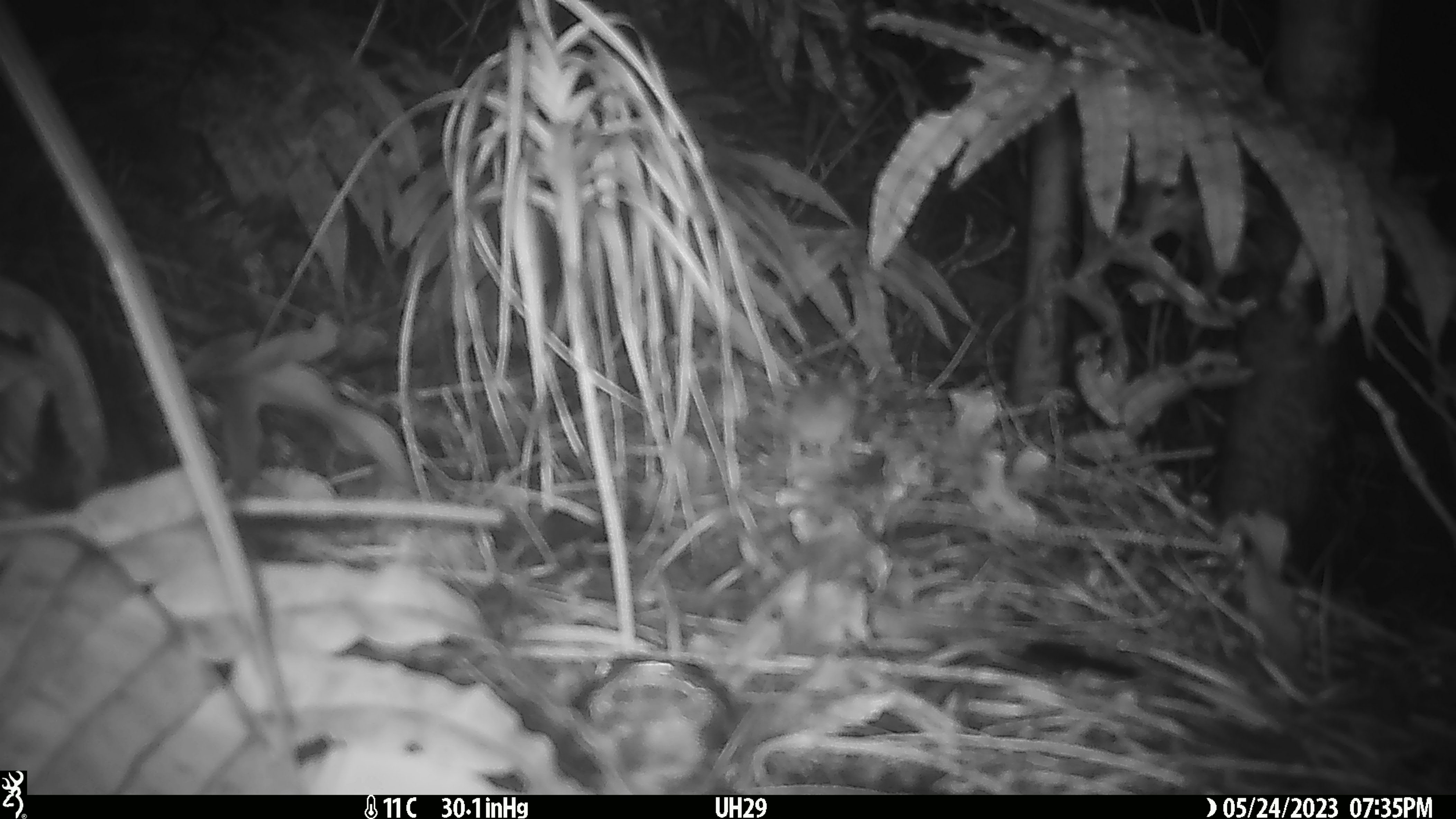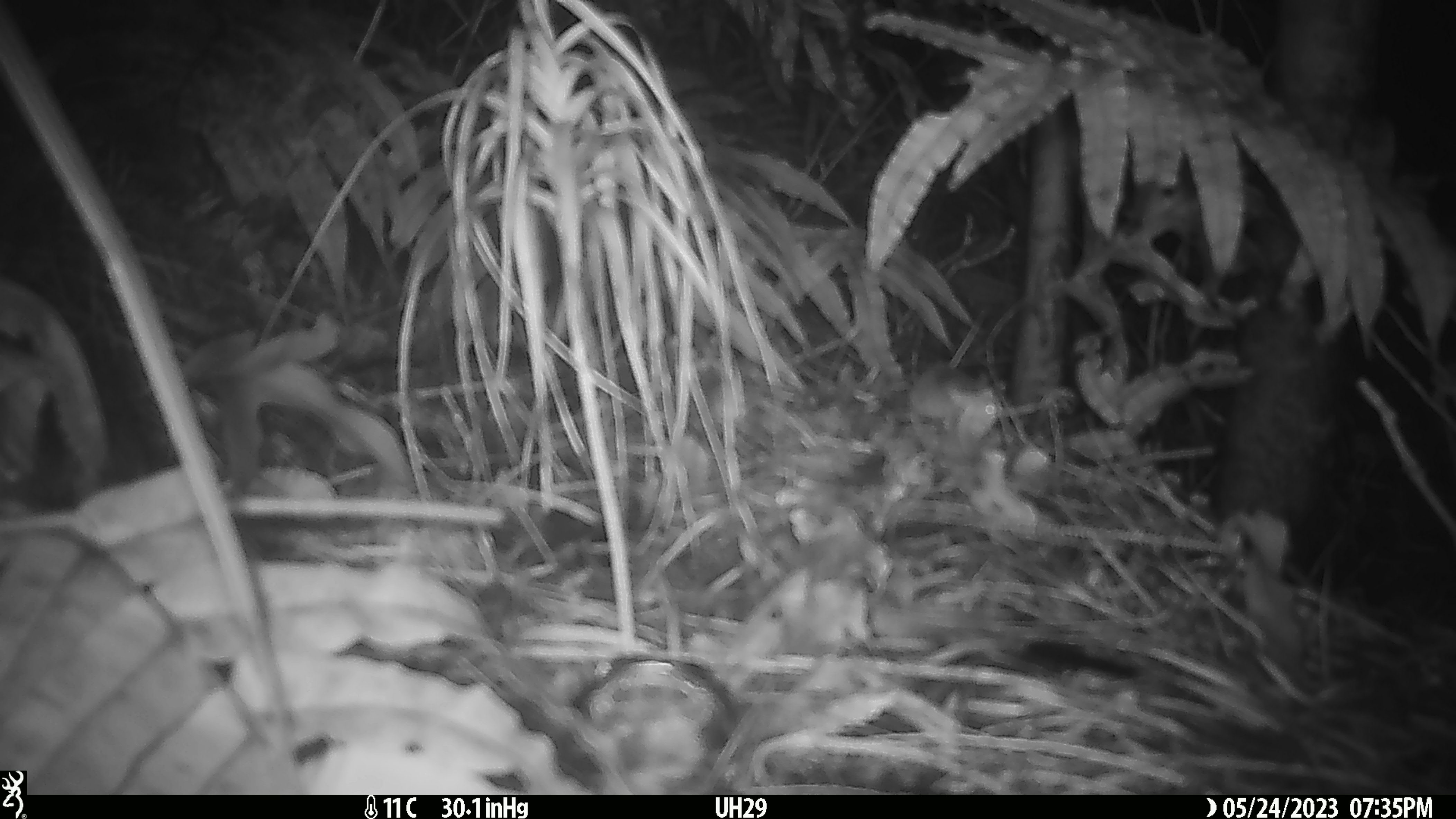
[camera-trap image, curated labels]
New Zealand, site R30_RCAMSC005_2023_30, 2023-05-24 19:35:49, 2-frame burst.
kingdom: Animalia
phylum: Chordata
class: Mammalia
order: Rodentia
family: Muridae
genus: Mus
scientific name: Mus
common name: mouse